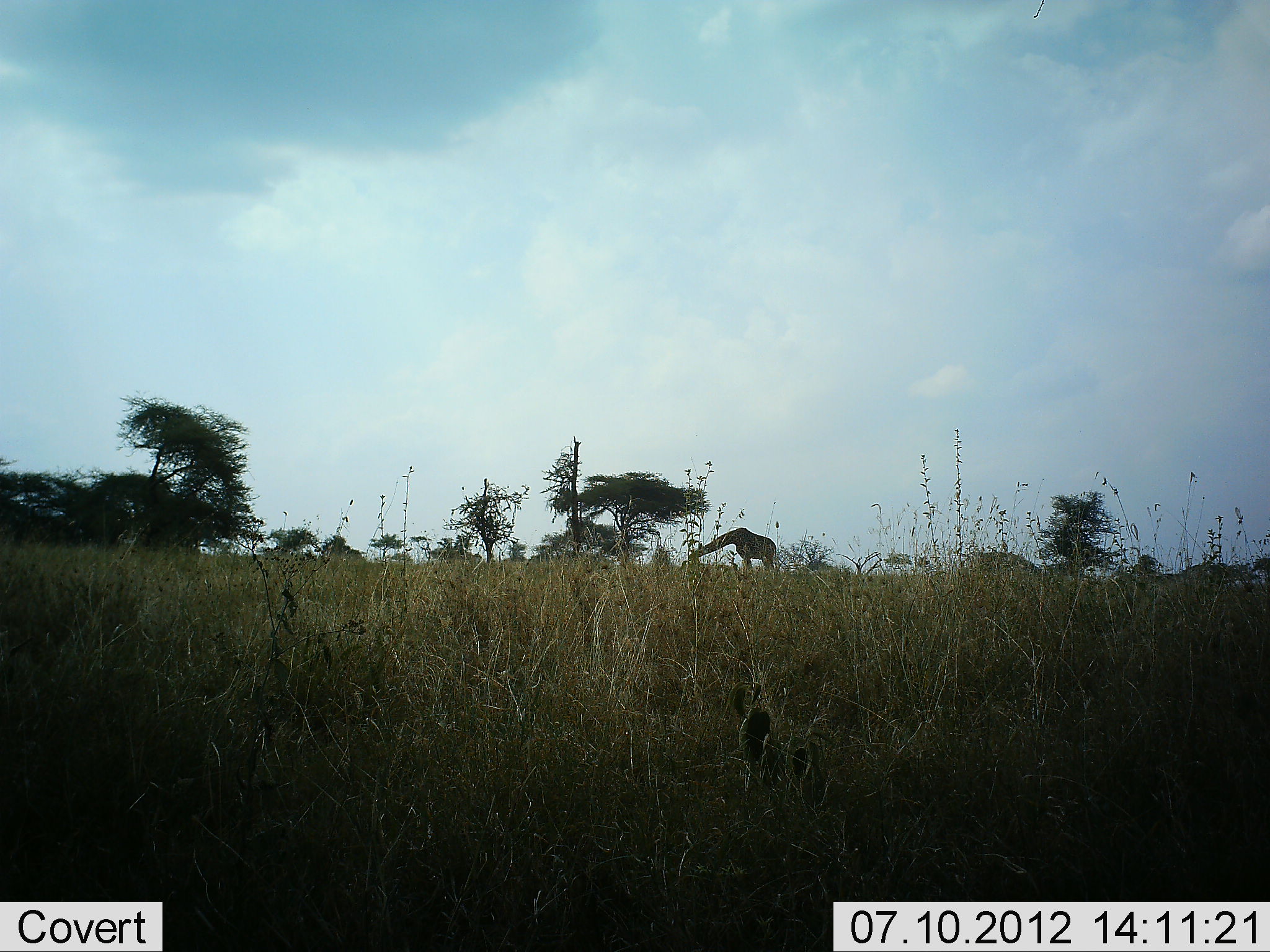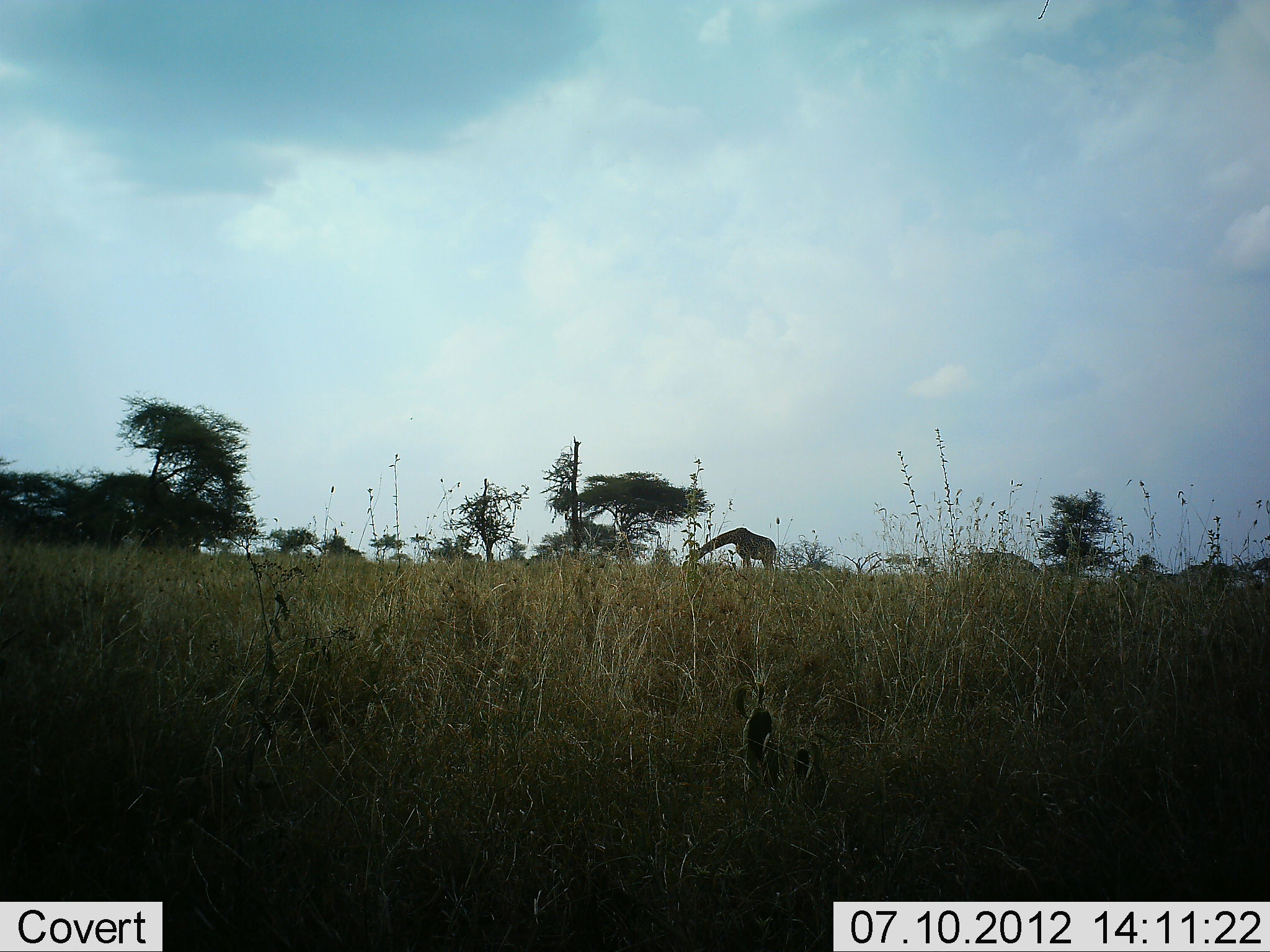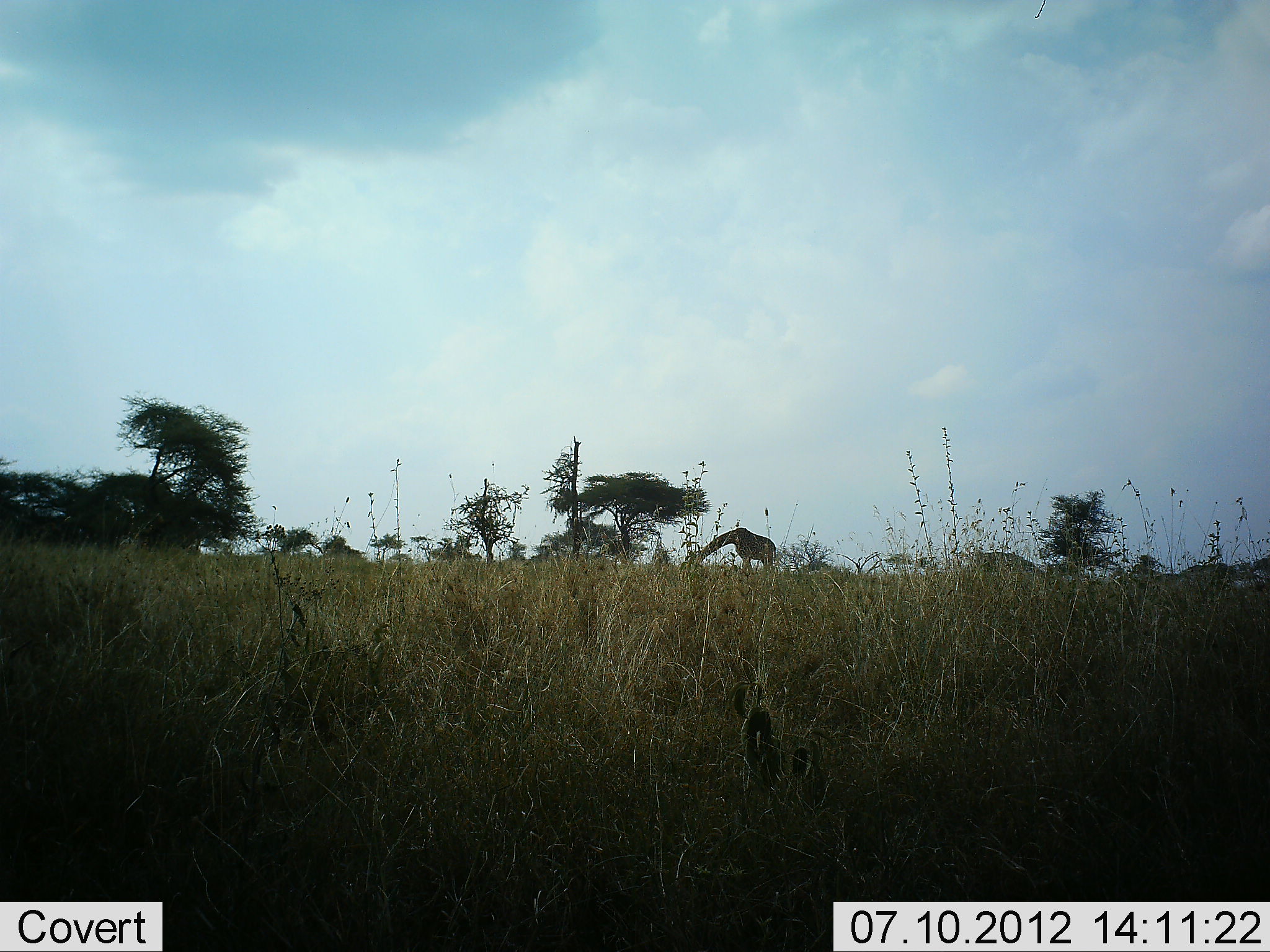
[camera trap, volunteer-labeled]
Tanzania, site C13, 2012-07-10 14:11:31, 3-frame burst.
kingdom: Animalia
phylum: Chordata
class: Mammalia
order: Artiodactyla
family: Giraffidae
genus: Giraffa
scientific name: Giraffa camelopardalis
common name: giraffe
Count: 1.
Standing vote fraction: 70%.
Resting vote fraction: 0%.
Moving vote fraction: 0%.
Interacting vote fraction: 0%.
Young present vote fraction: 0%.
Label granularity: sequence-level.